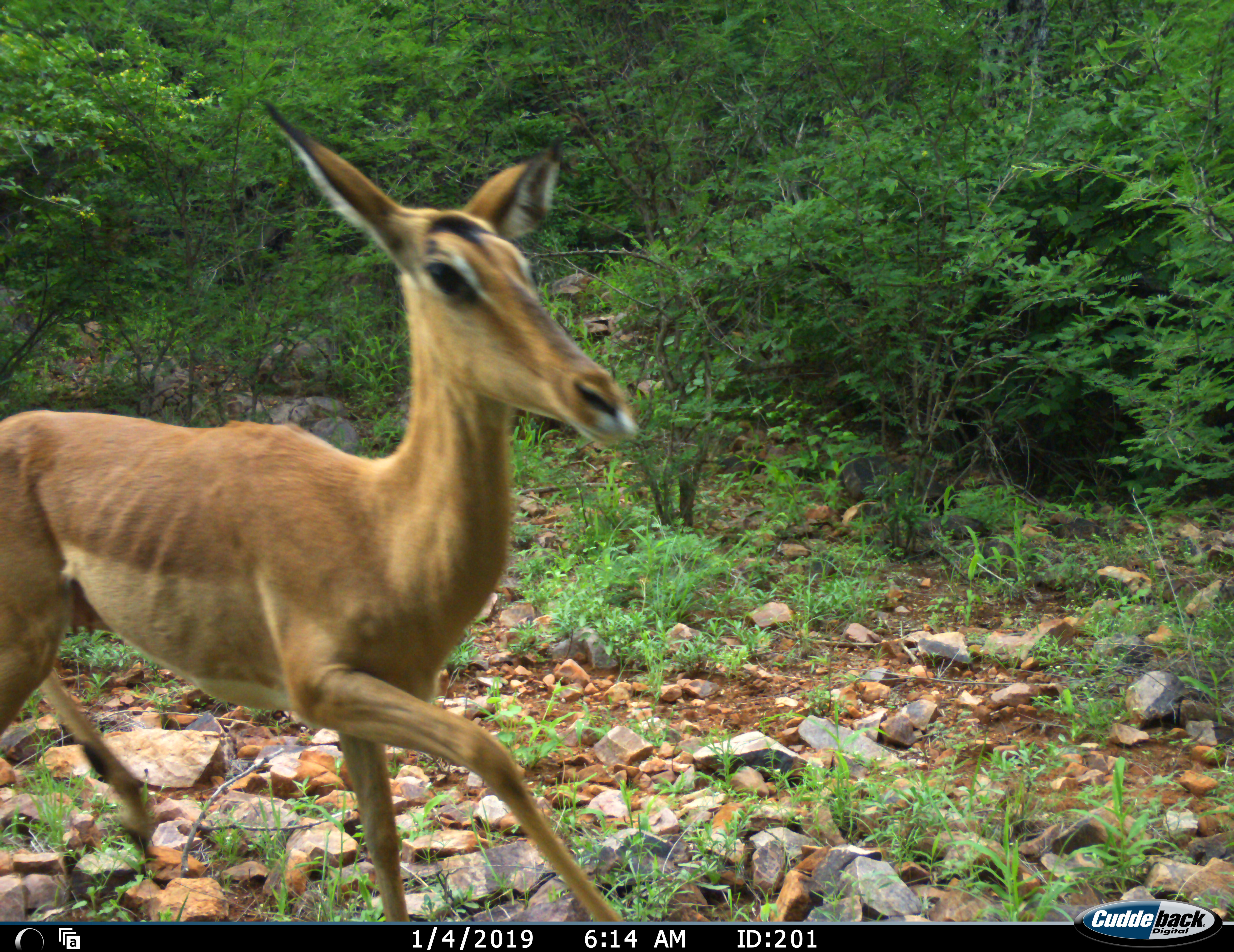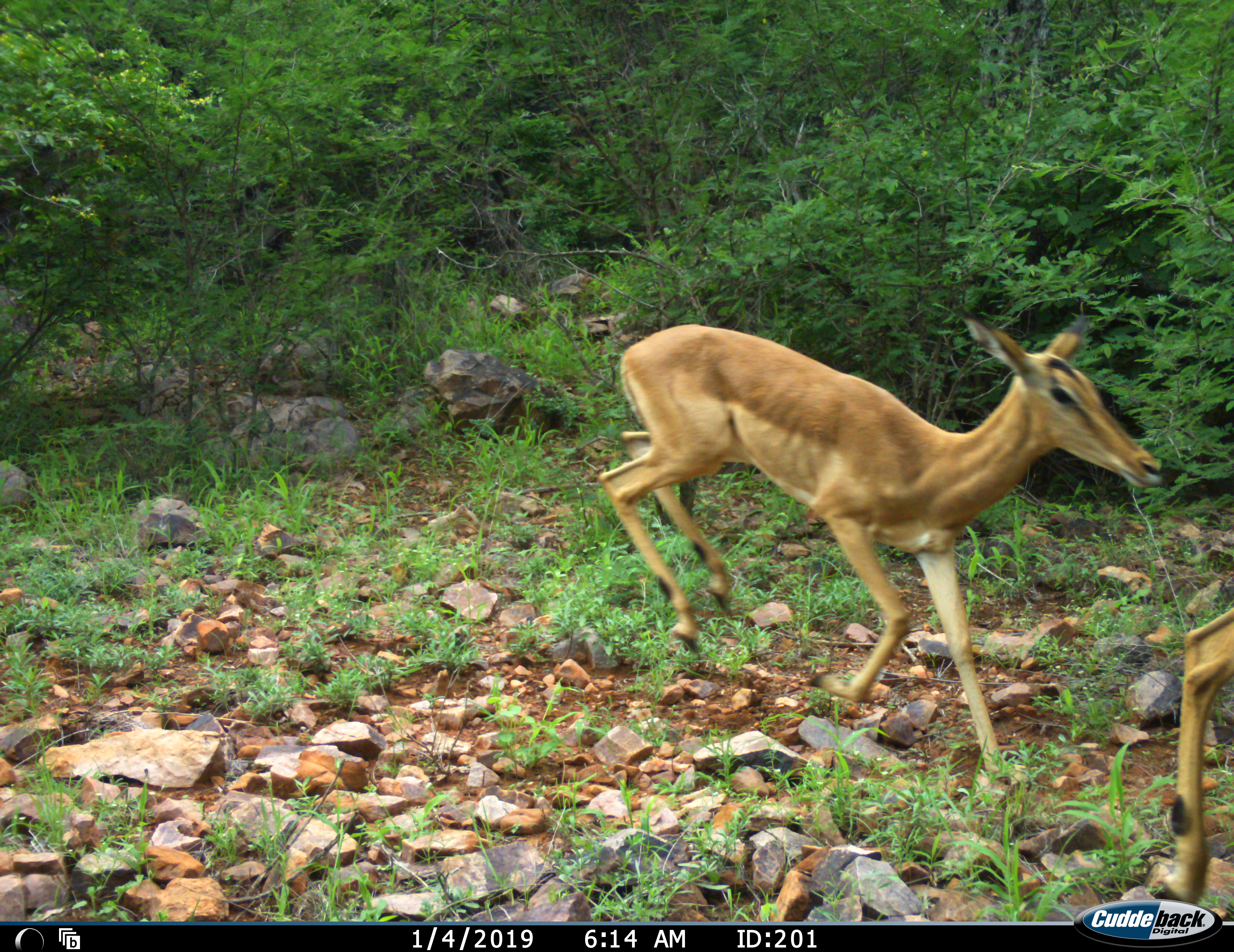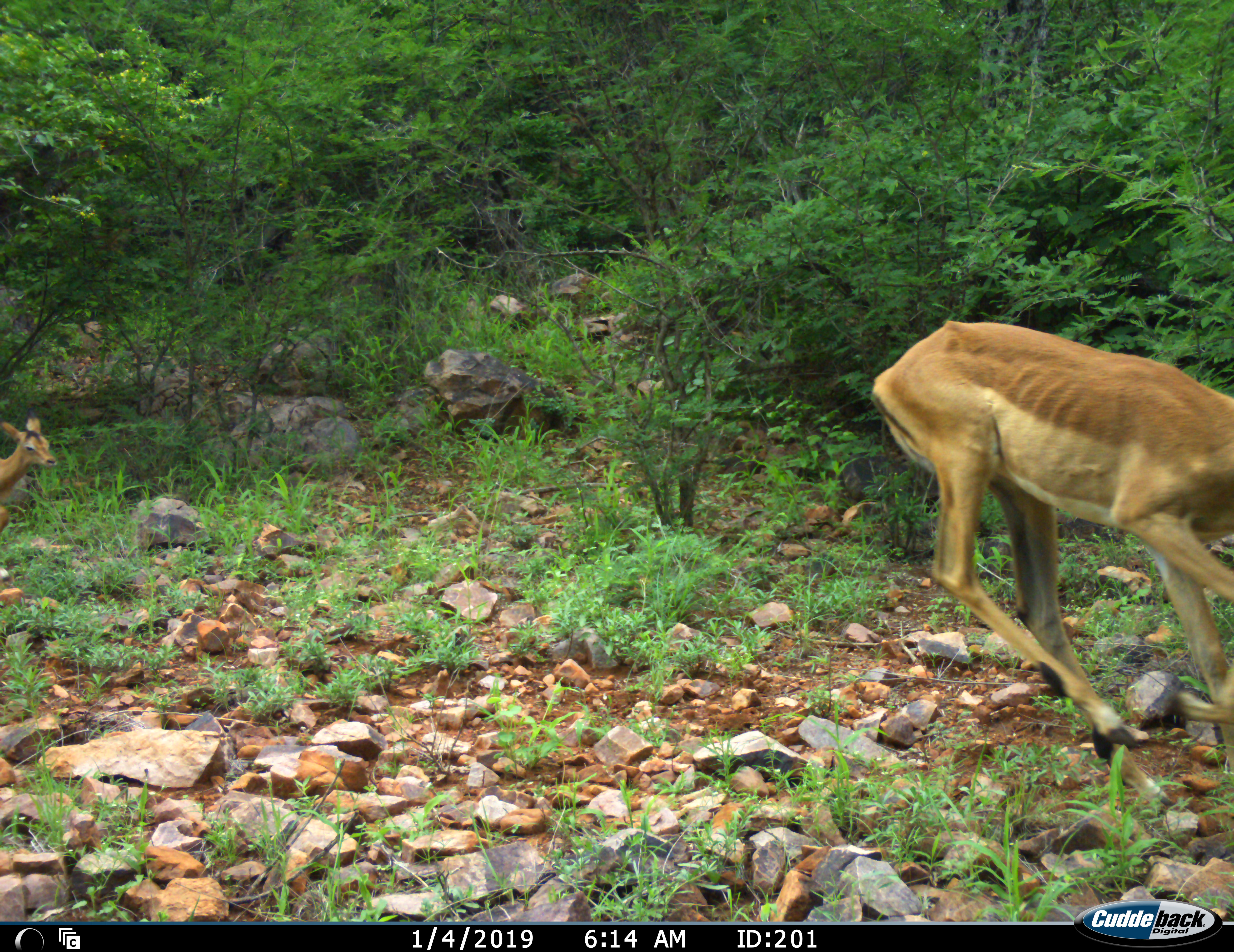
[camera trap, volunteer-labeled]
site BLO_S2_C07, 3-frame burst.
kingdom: Animalia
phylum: Chordata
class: Mammalia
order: Artiodactyla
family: Bovidae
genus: Aepyceros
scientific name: Aepyceros melampus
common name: impala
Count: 3.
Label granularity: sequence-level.